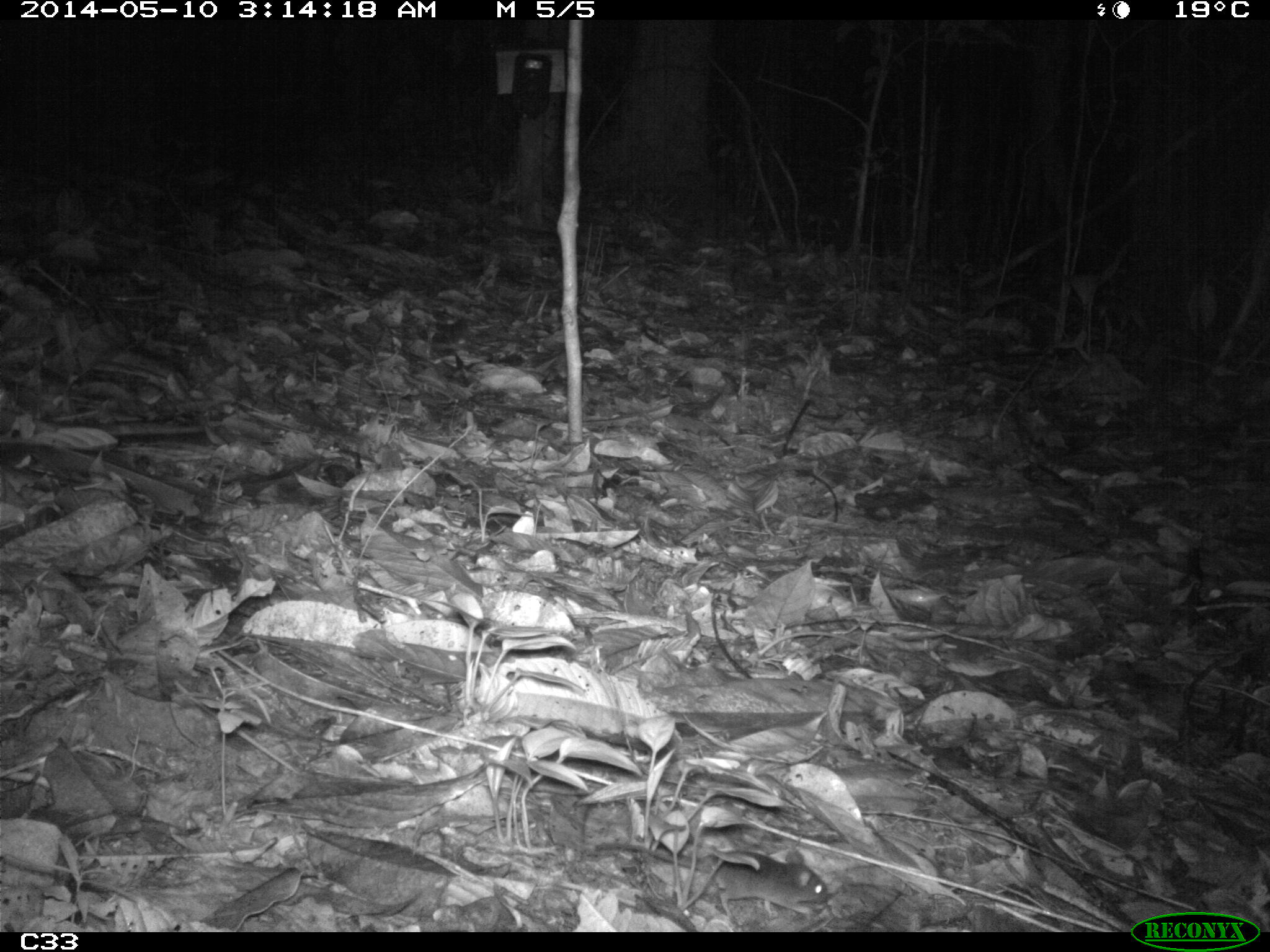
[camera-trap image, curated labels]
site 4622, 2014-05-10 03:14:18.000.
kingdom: Animalia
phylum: Chordata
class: Mammalia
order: Rodentia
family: Muridae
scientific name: Muridae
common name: mice, rats, and gerbils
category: unknown mouse or rat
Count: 1.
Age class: adult.